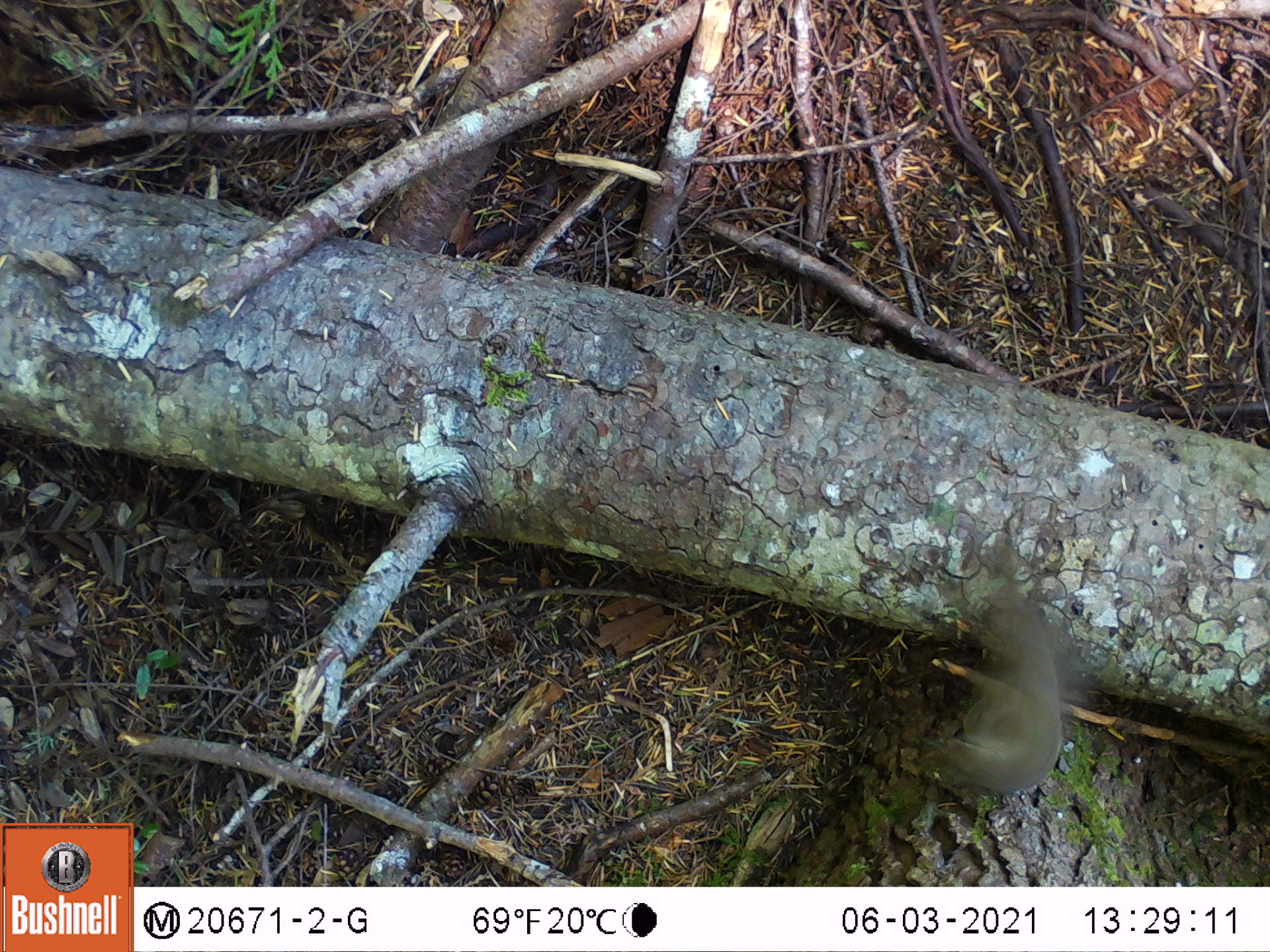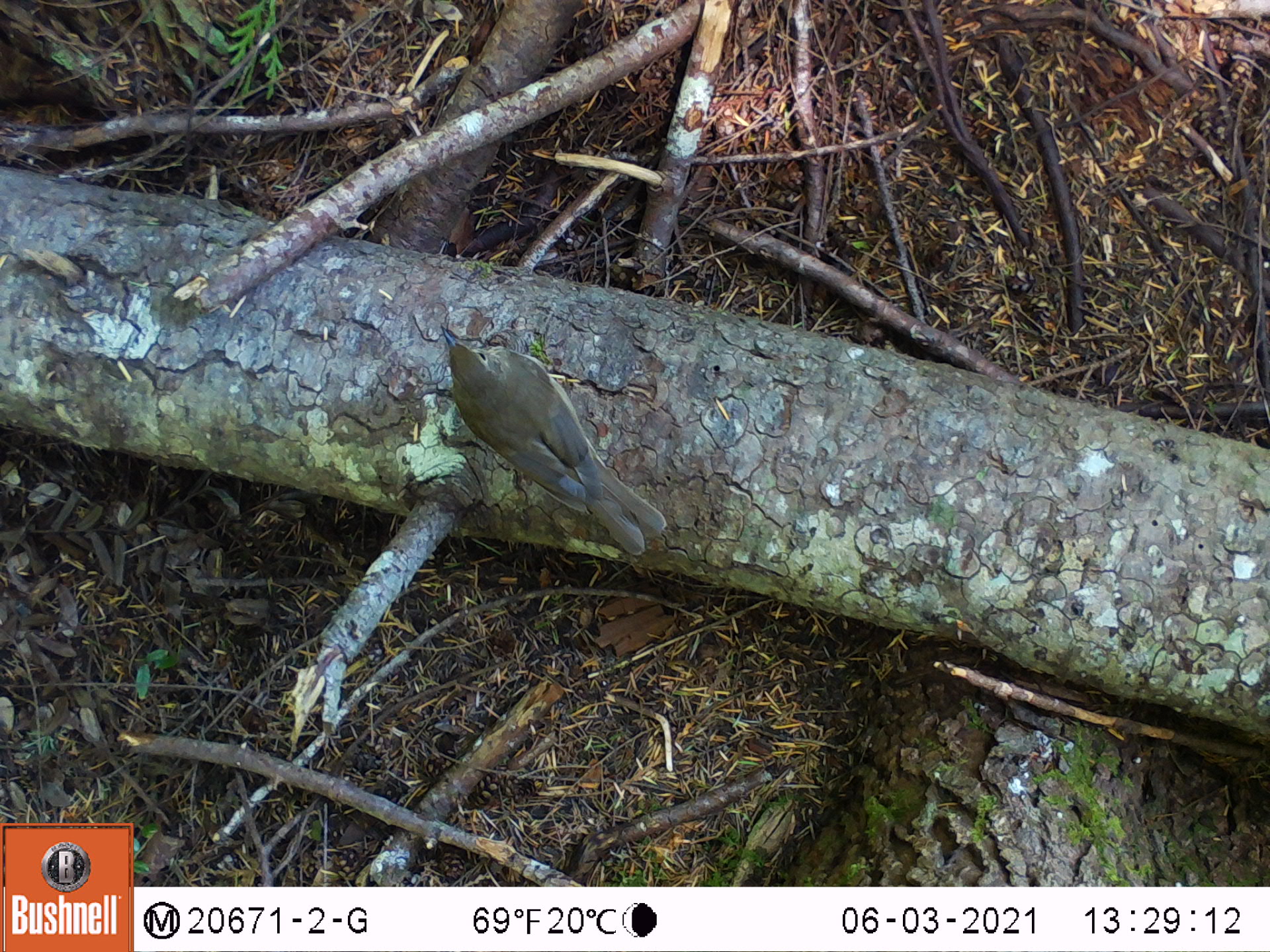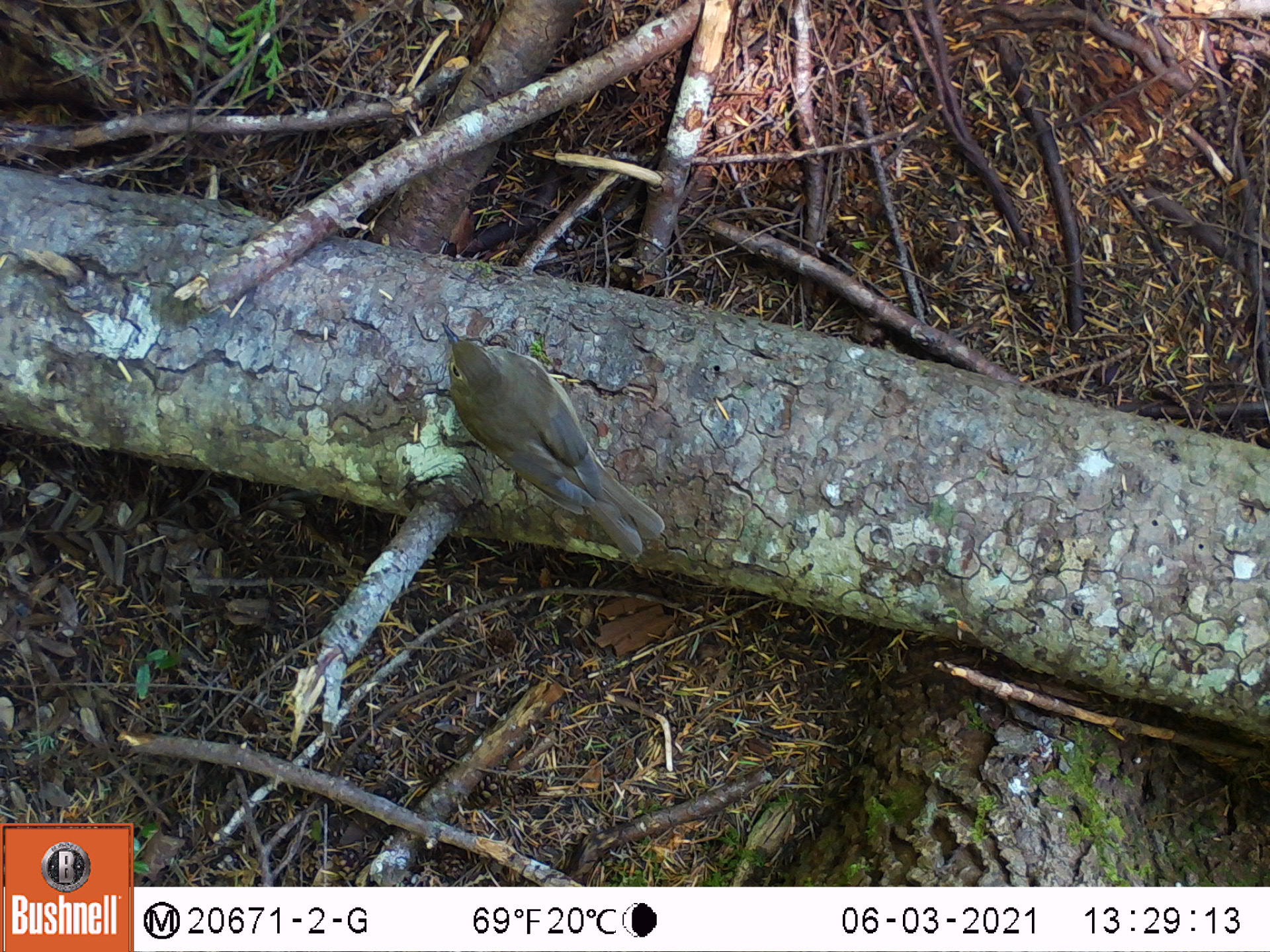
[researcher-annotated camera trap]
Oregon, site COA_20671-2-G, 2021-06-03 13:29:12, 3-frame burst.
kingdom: Animalia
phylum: Chordata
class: Aves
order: Passeriformes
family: Turdidae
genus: Catharus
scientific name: Catharus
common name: brown thrushes and nightingale-thrushes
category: catharus species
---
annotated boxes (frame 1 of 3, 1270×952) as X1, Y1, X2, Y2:
catharus species: 874, 538, 1107, 812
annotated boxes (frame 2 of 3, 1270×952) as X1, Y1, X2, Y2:
catharus species: 412, 289, 711, 613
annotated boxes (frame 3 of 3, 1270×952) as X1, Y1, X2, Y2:
catharus species: 412, 297, 722, 594